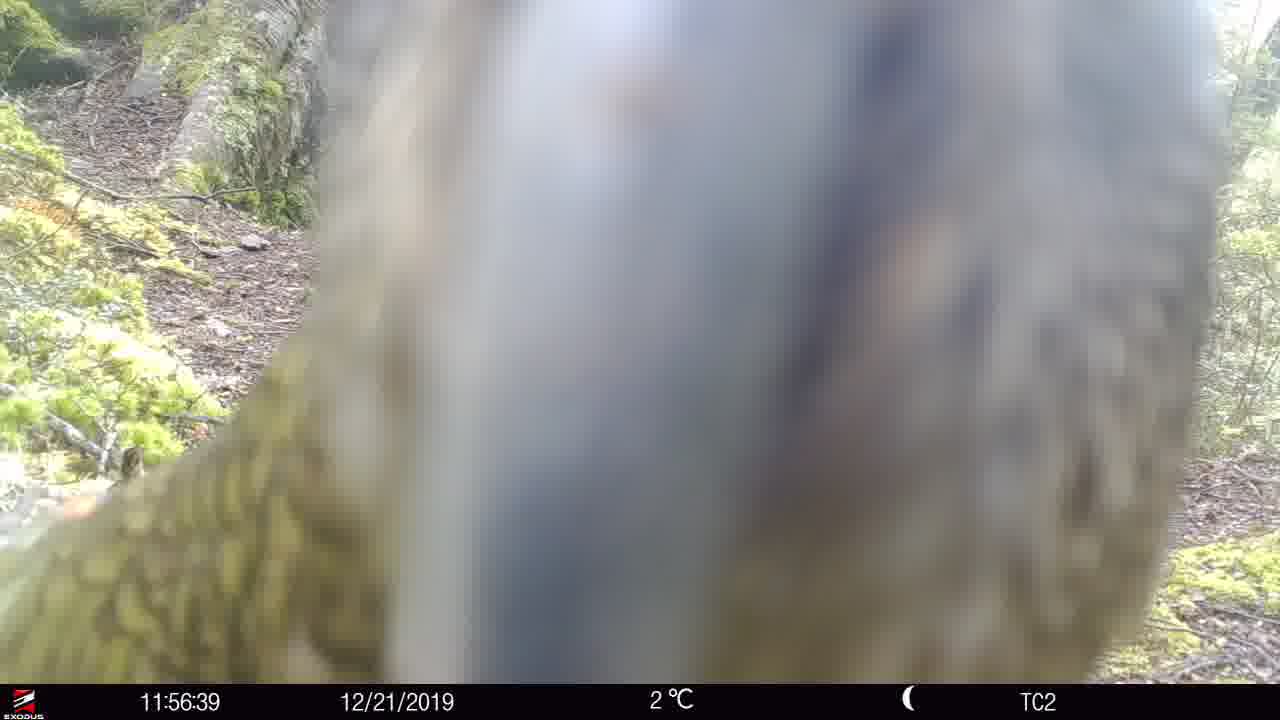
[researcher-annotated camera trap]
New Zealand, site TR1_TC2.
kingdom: Animalia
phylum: Chordata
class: Aves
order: Psittaciformes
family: Strigopidae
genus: Nestor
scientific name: Nestor notabilis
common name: kea